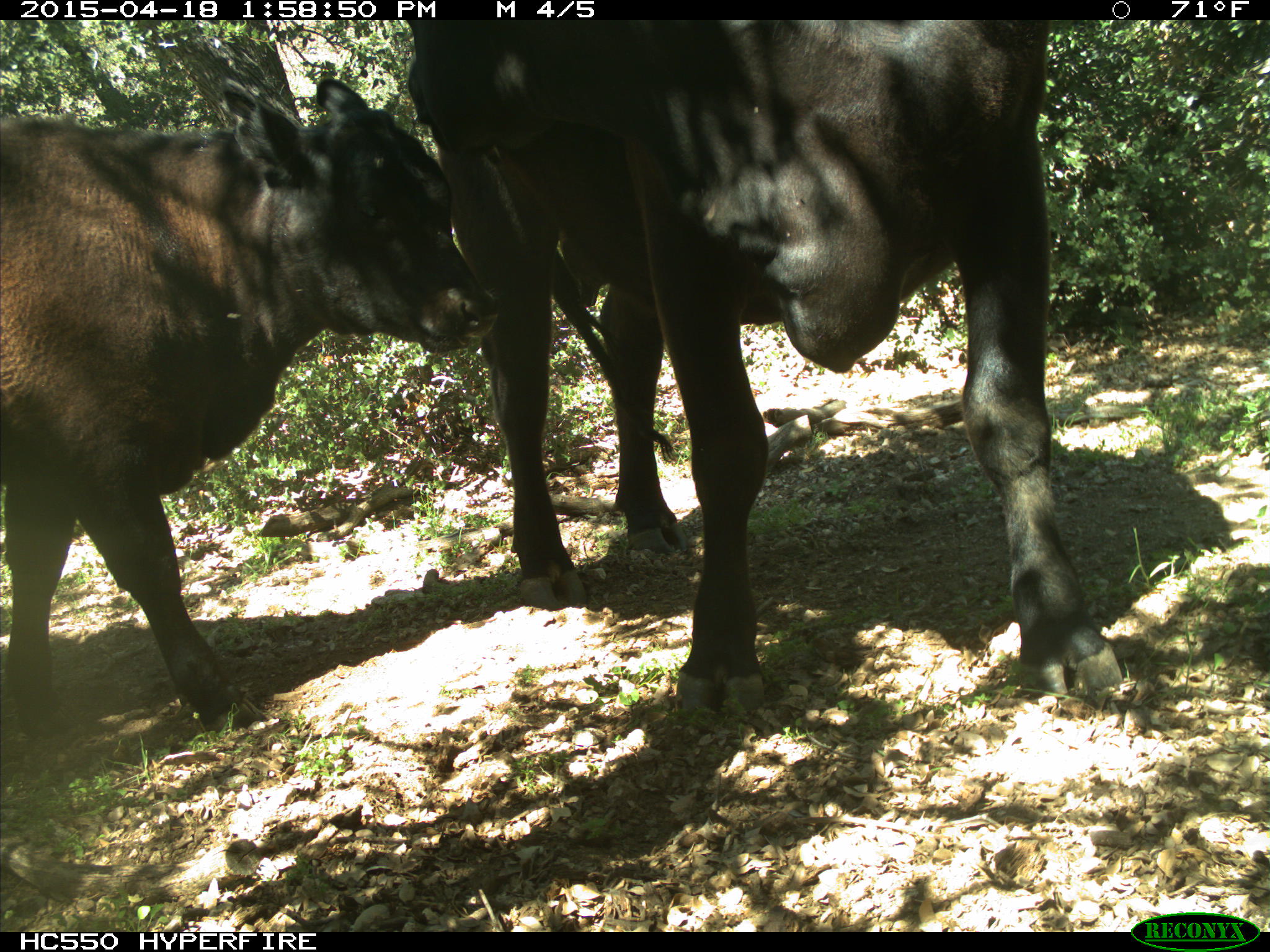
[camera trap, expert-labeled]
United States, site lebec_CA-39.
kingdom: Animalia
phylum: Chordata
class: Mammalia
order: Artiodactyla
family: Bovidae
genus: Bos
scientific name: Bos taurus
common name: domestic cow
Bos taurus (domestic cow).